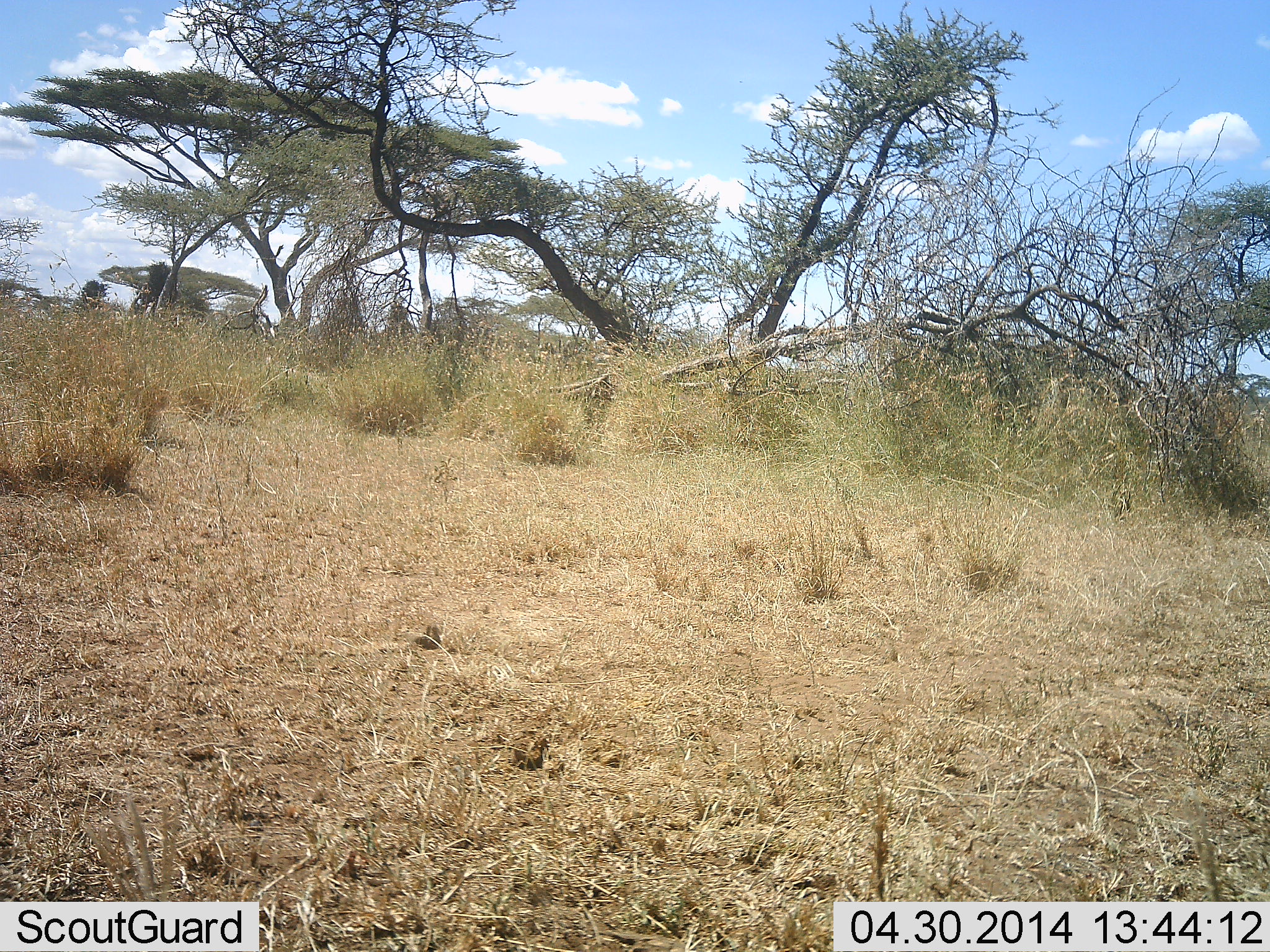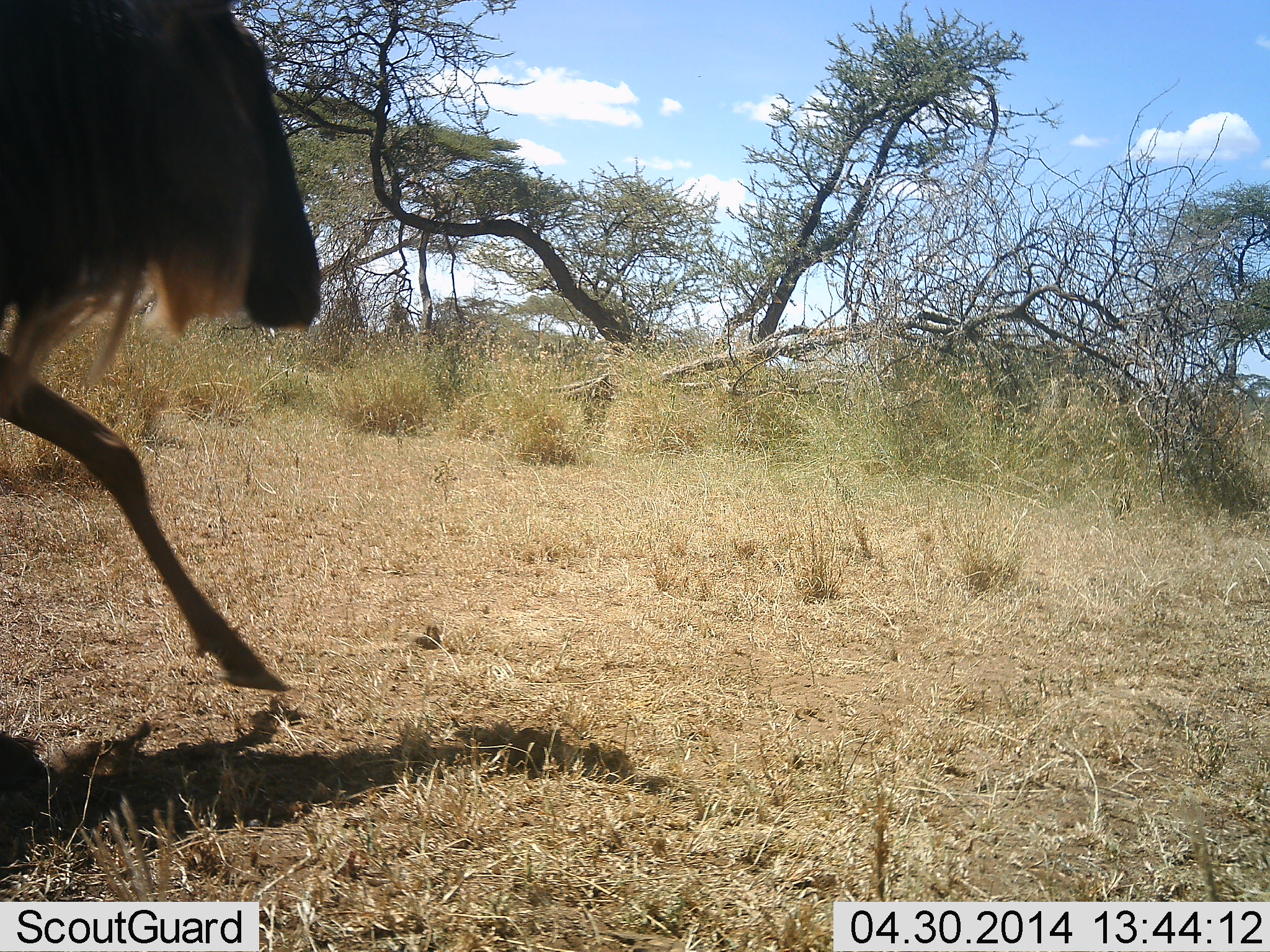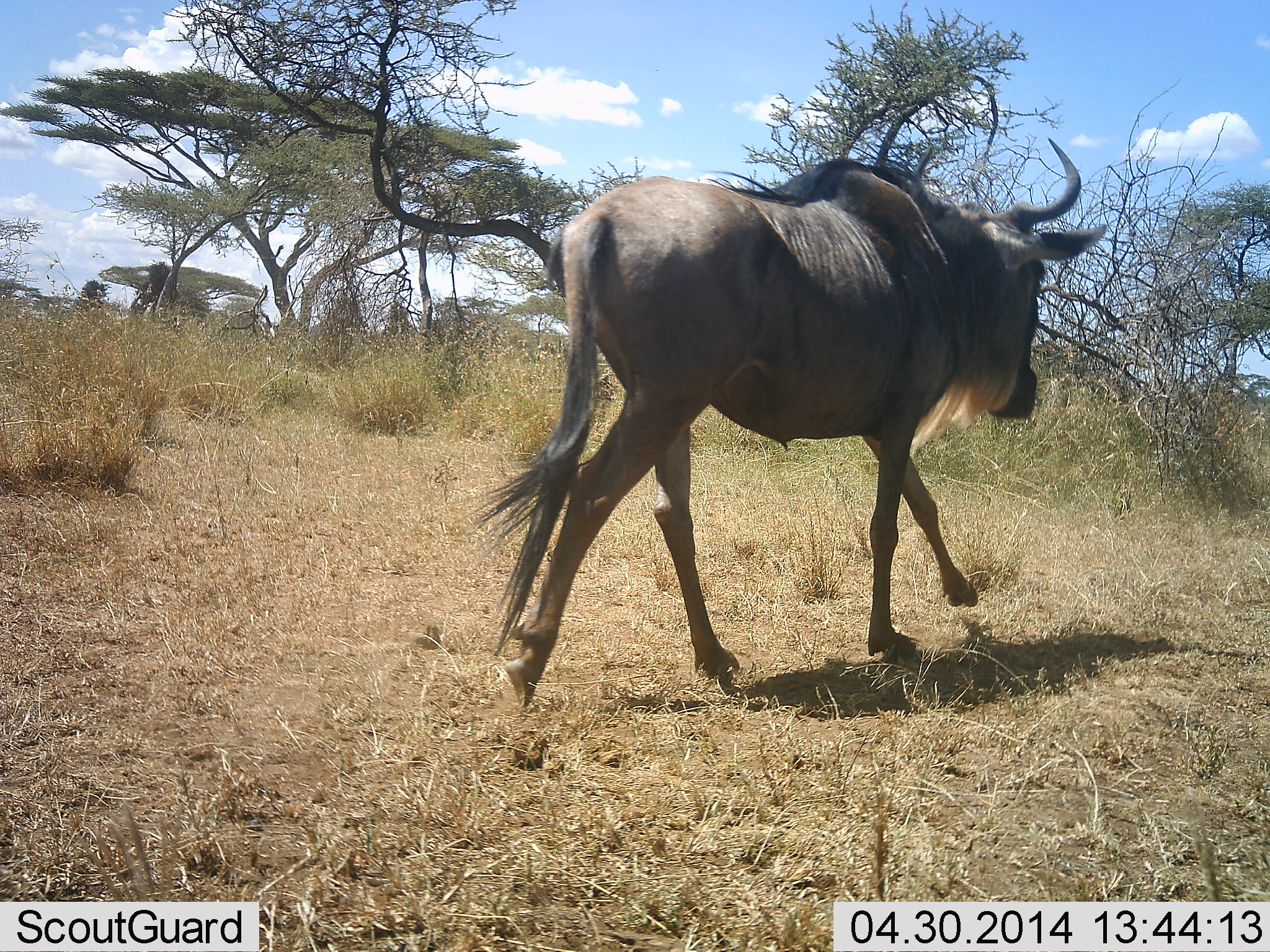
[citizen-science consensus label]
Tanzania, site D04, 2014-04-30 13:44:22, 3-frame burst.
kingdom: Animalia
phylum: Chordata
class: Mammalia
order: Artiodactyla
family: Bovidae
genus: Connochaetes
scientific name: Connochaetes taurinus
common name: blue wildebeest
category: wildebeest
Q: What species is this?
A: Wildebeest (blue wildebeest) (Connochaetes taurinus).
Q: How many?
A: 1.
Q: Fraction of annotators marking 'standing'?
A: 0%.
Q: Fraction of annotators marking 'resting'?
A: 0%.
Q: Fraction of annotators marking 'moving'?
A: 100%.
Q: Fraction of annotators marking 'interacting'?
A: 0%.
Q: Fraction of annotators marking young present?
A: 0%.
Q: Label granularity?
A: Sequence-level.